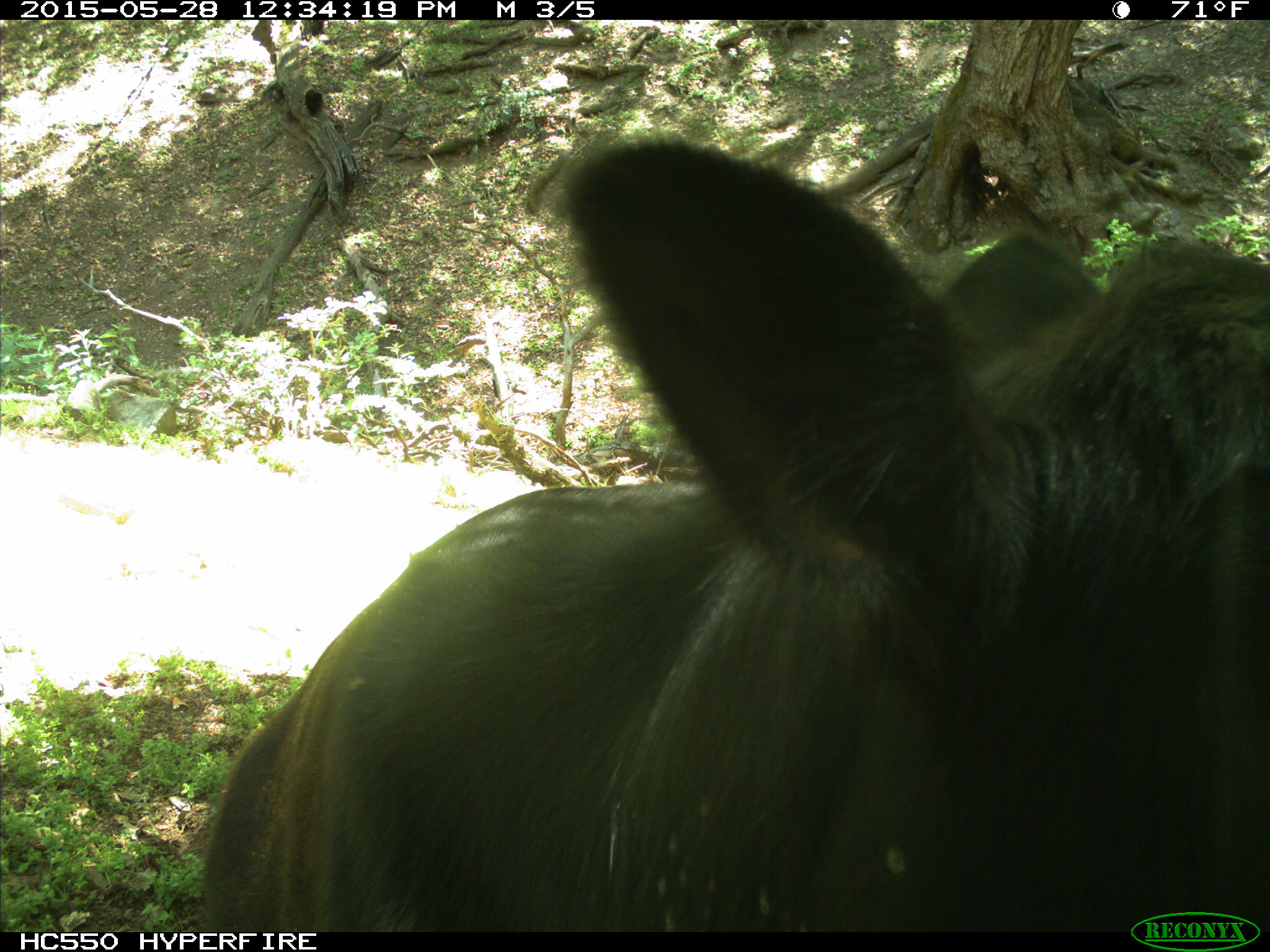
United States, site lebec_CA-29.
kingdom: Animalia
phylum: Chordata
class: Mammalia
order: Artiodactyla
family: Bovidae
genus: Bos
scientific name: Bos taurus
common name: domestic cow